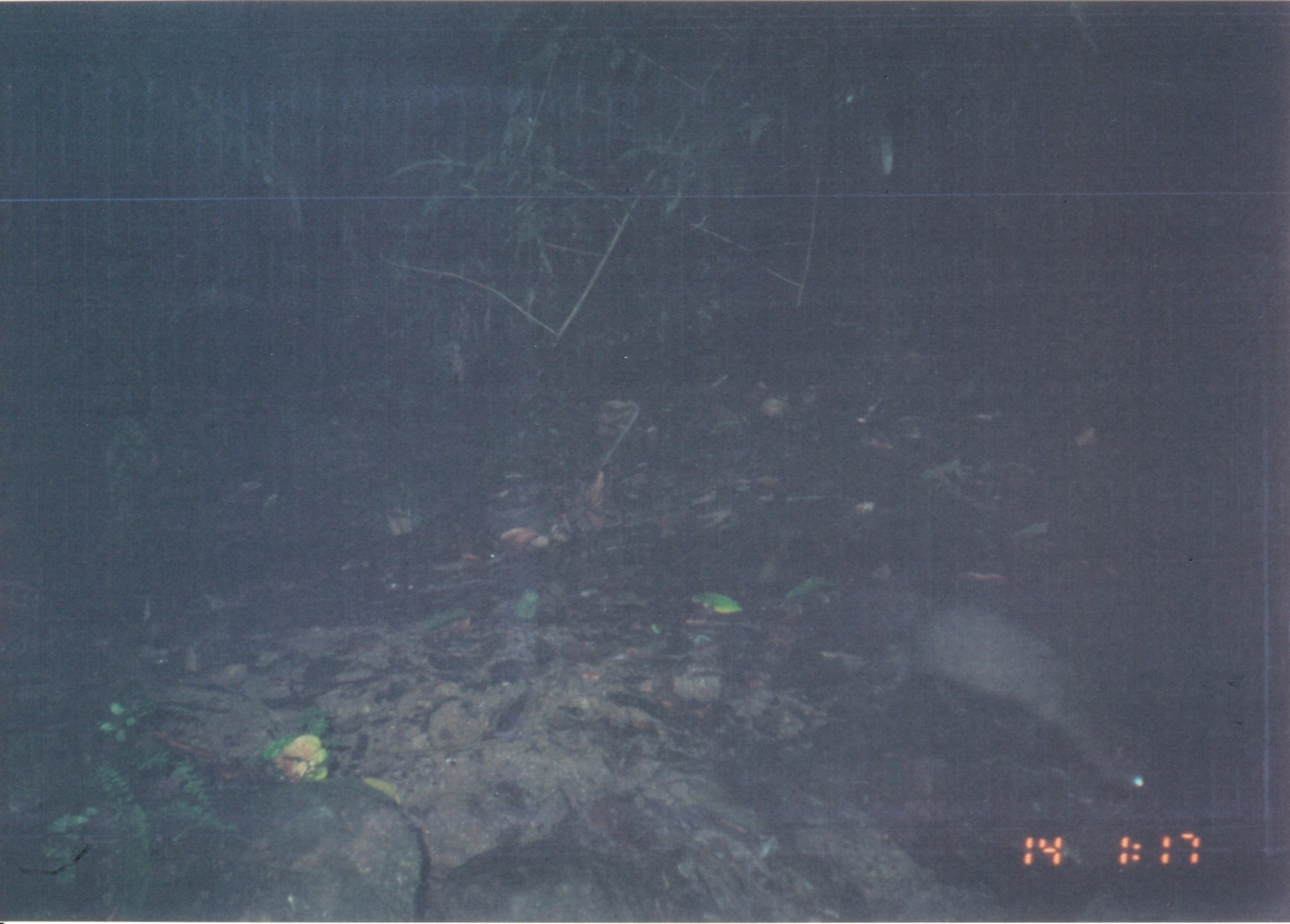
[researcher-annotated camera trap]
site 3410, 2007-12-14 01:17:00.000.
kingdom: Animalia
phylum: Chordata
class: Mammalia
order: Carnivora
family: Herpestidae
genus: Atilax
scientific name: Atilax paludinosus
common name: marsh mongoose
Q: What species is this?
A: Atilax paludinosus (marsh mongoose).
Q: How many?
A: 1.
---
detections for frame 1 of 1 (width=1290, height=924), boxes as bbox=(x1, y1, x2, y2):
atilax paludinosus: bbox=(862, 594, 1155, 823)